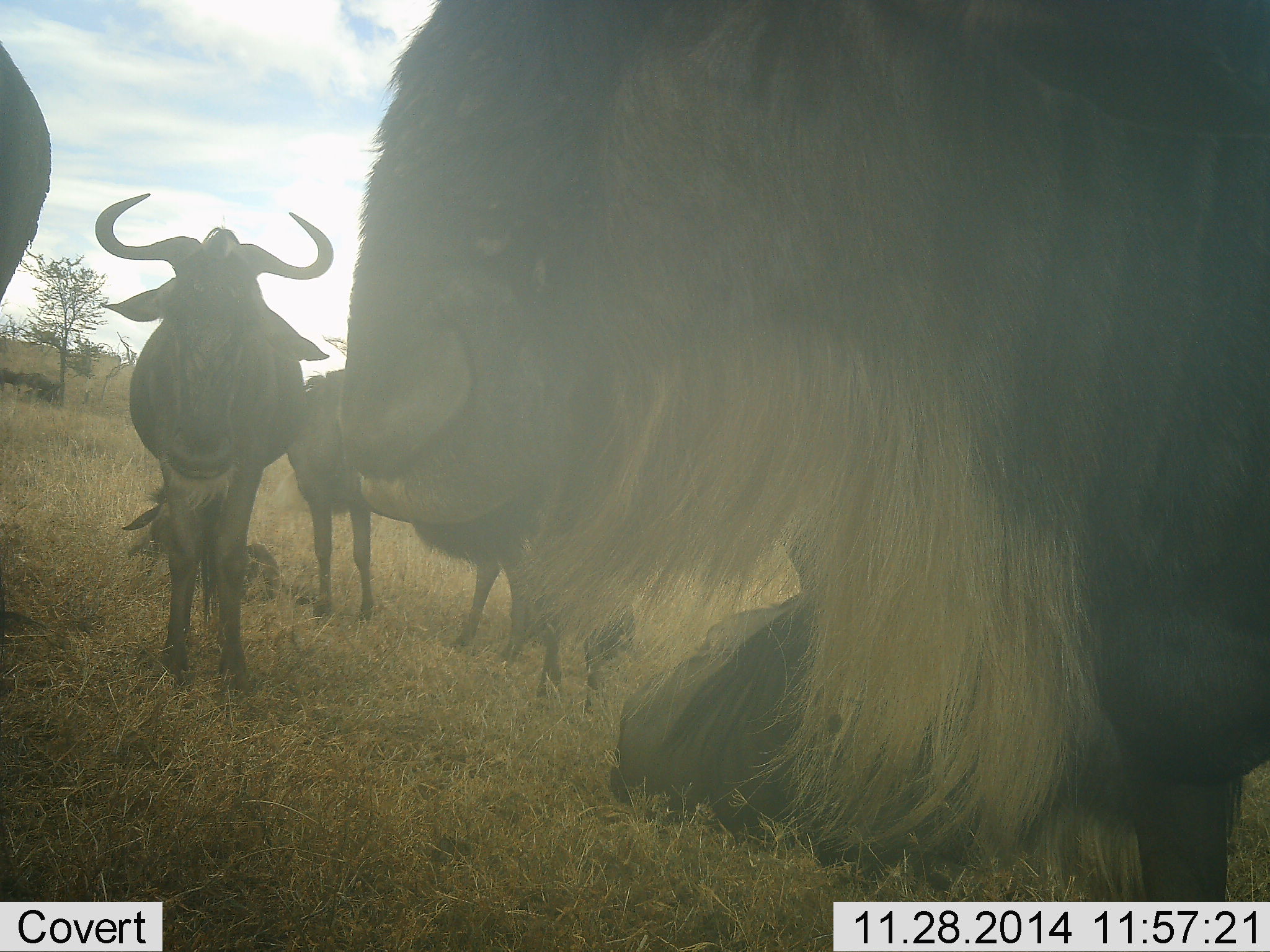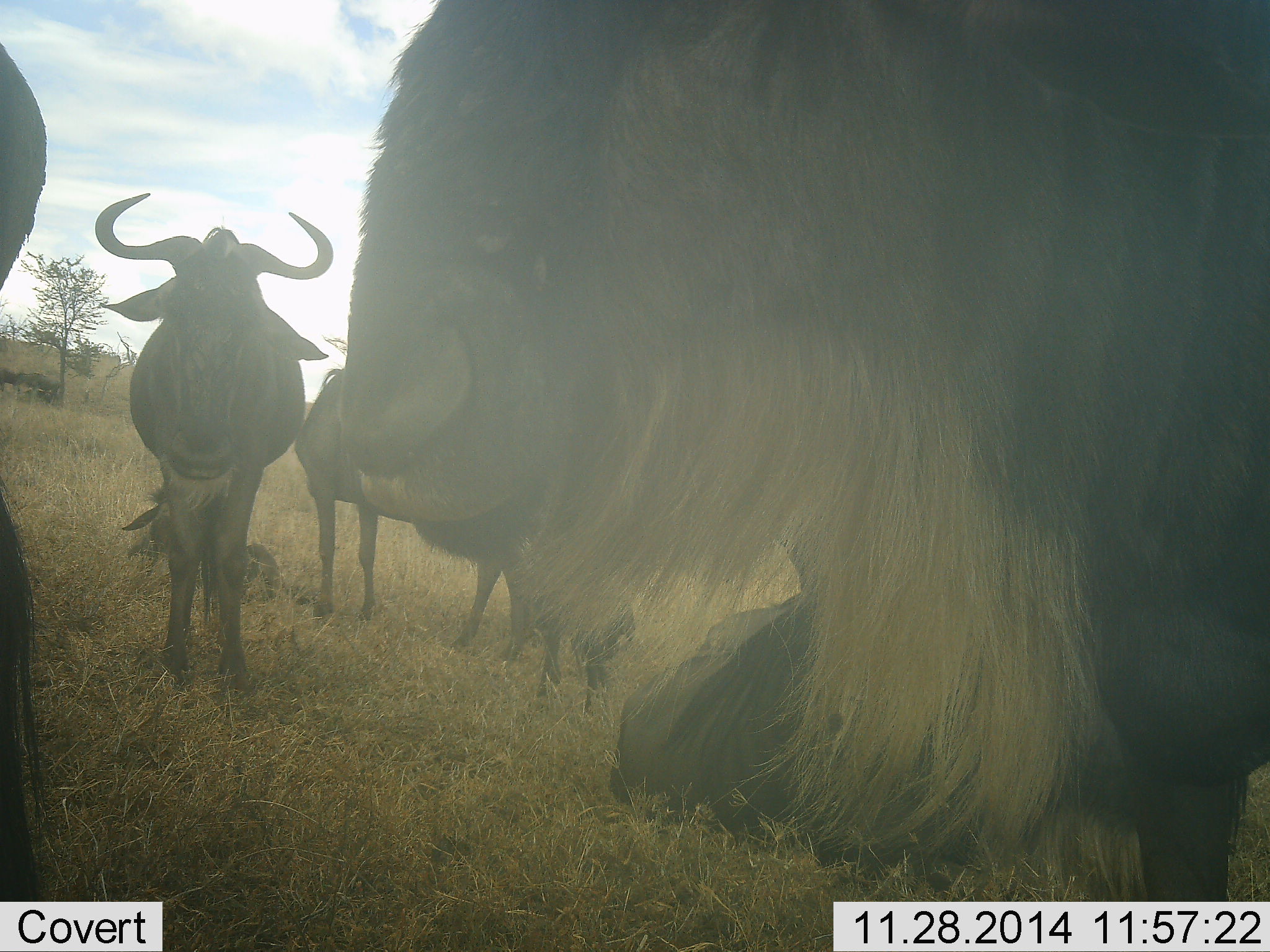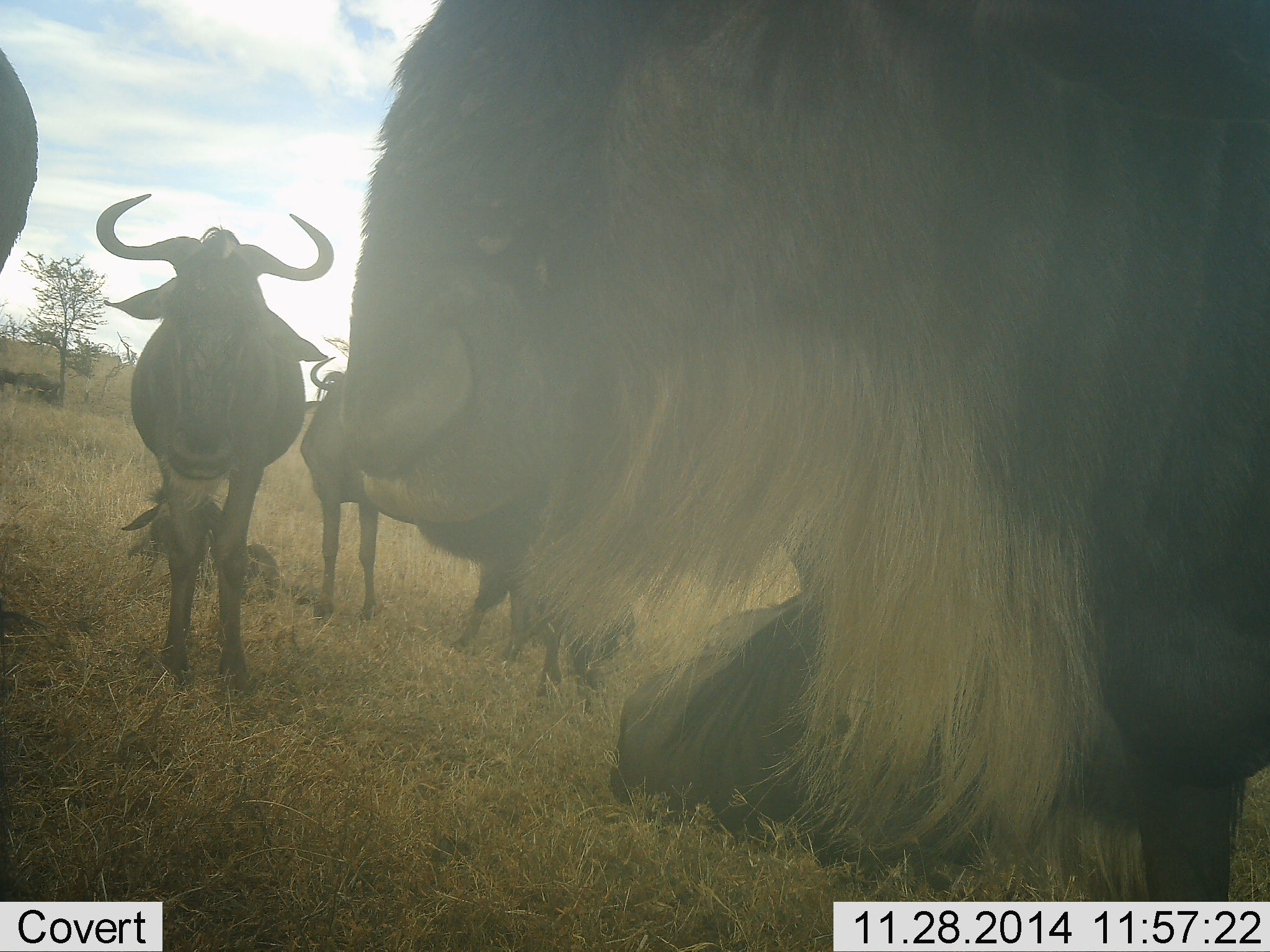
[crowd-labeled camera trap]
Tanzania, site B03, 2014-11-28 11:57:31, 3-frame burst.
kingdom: Animalia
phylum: Chordata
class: Mammalia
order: Artiodactyla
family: Bovidae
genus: Connochaetes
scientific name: Connochaetes taurinus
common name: blue wildebeest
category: wildebeest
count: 5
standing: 90%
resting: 60%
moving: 10%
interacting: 10%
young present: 10%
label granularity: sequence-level